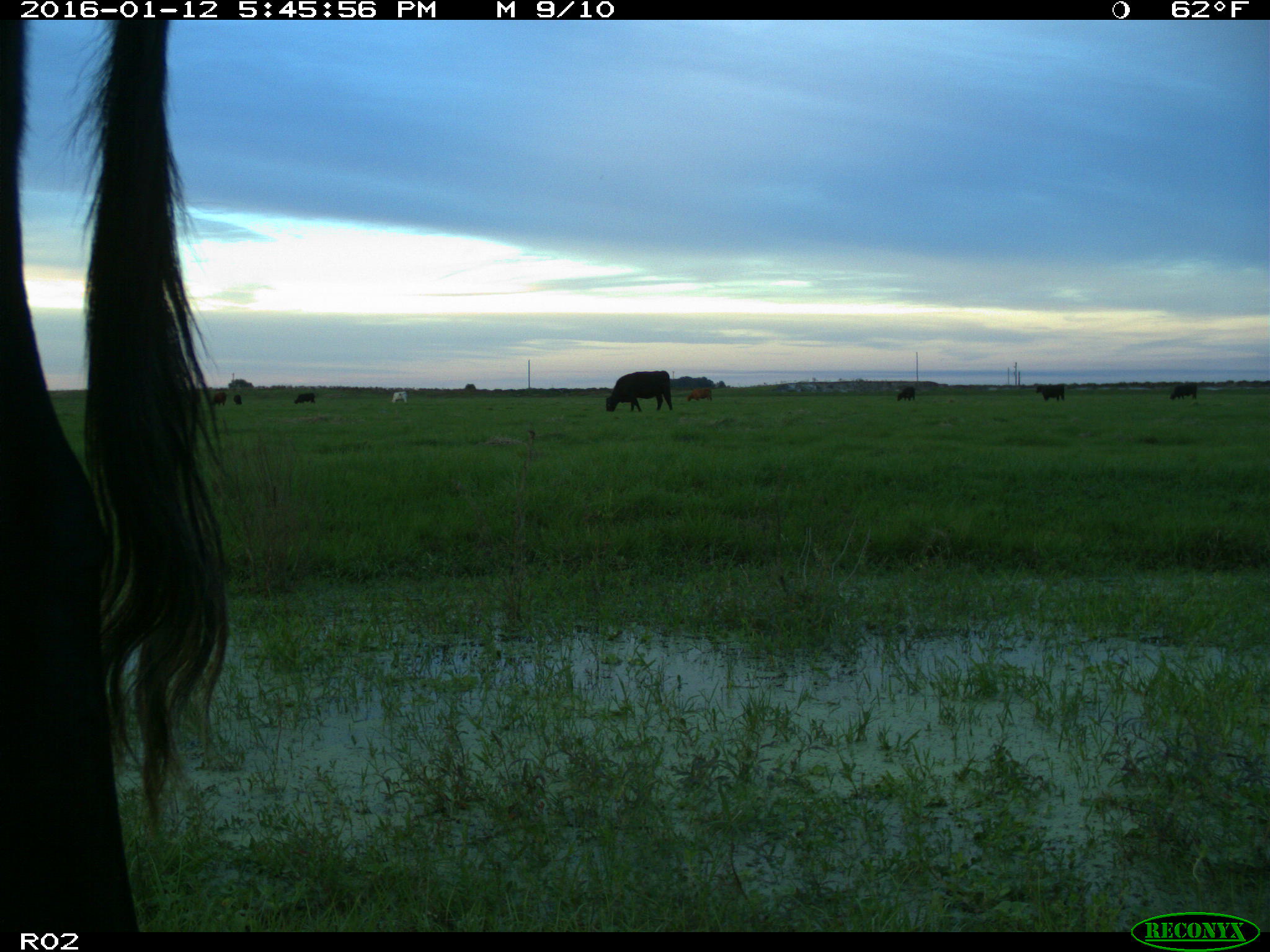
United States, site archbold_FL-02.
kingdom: Animalia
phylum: Chordata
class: Mammalia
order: Artiodactyla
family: Bovidae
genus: Bos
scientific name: Bos taurus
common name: domestic cow